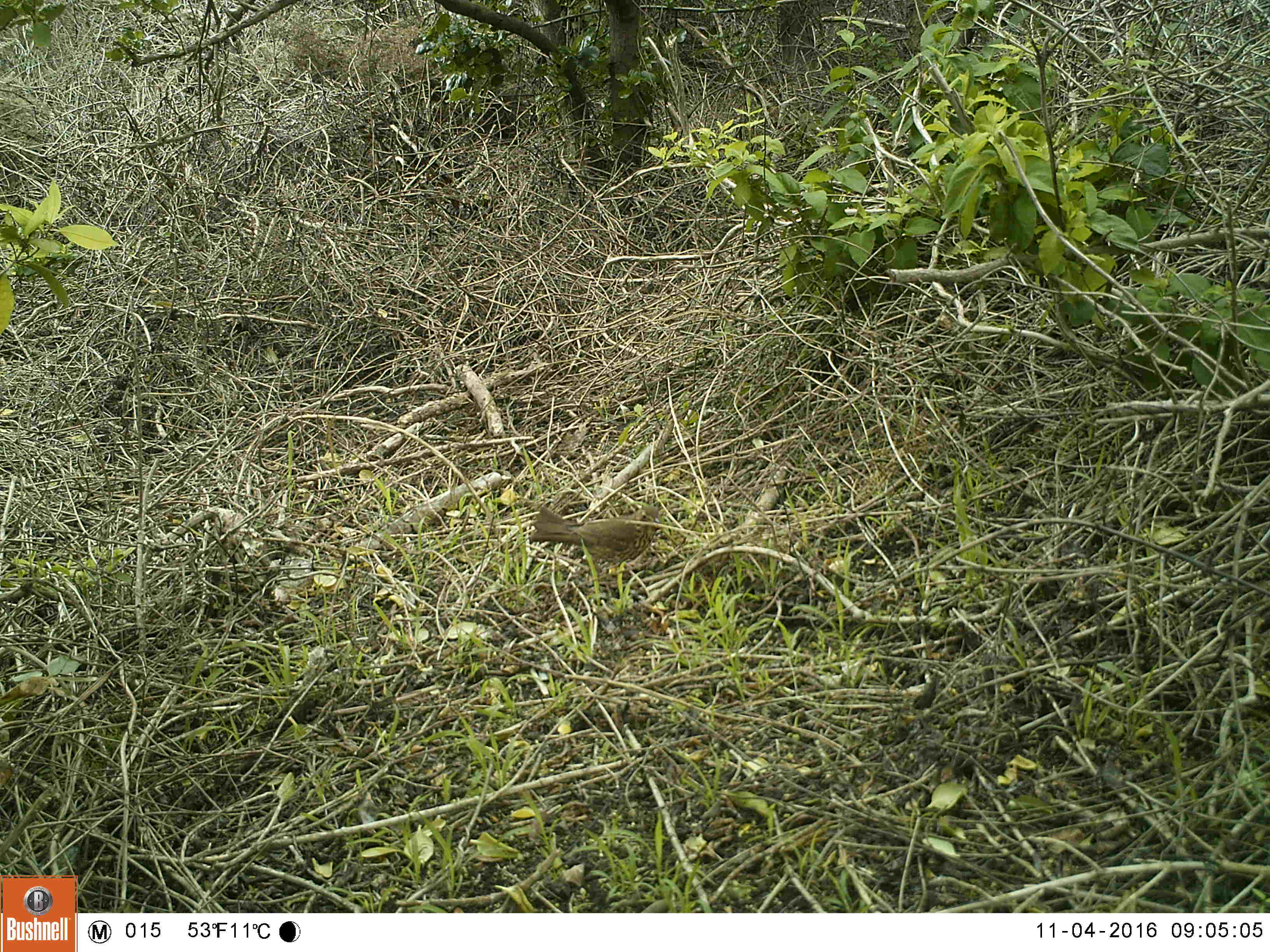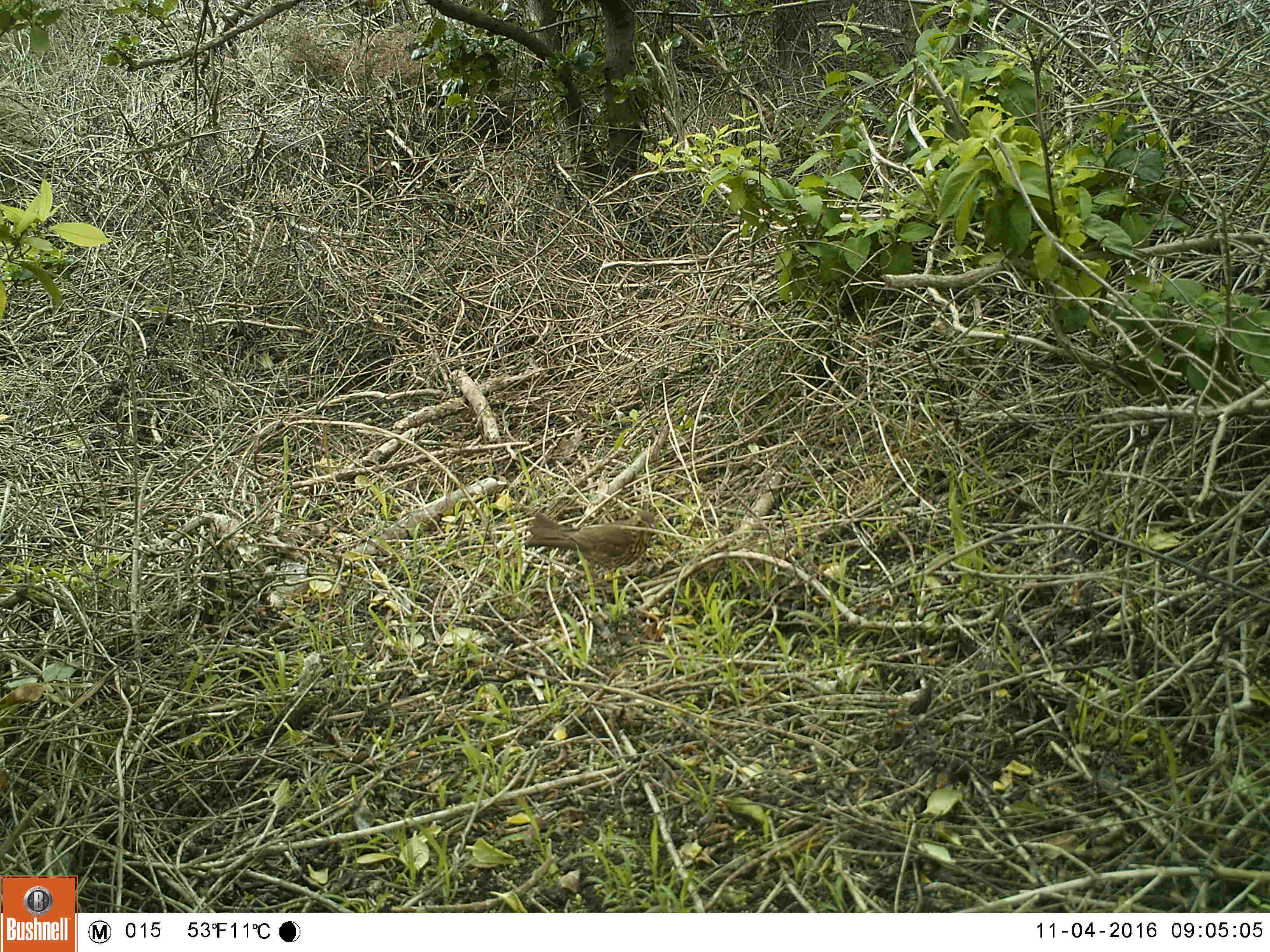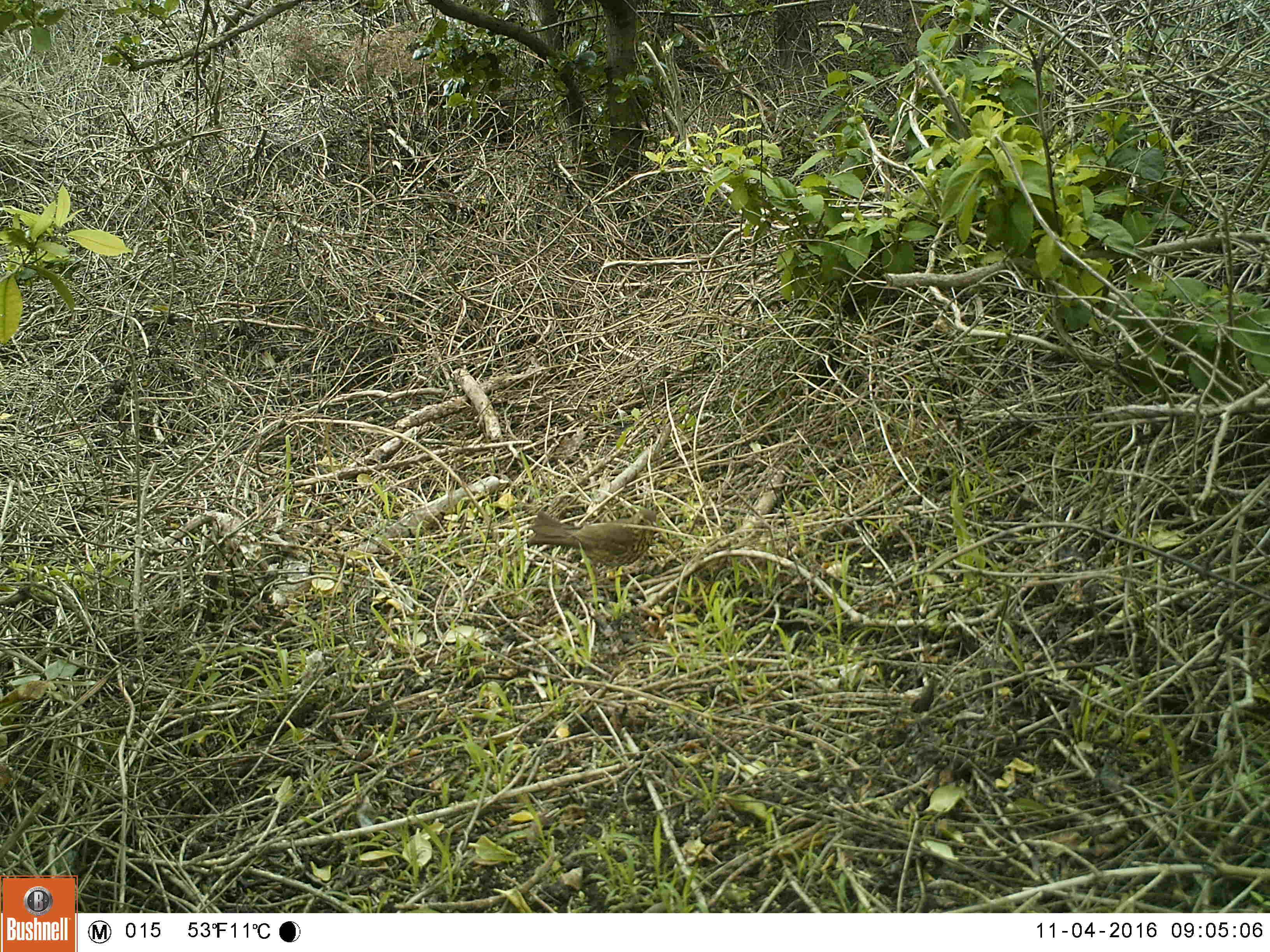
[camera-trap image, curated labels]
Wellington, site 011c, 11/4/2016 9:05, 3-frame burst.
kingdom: Animalia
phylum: Chordata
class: Aves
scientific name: Aves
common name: bird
Bird (Aves).